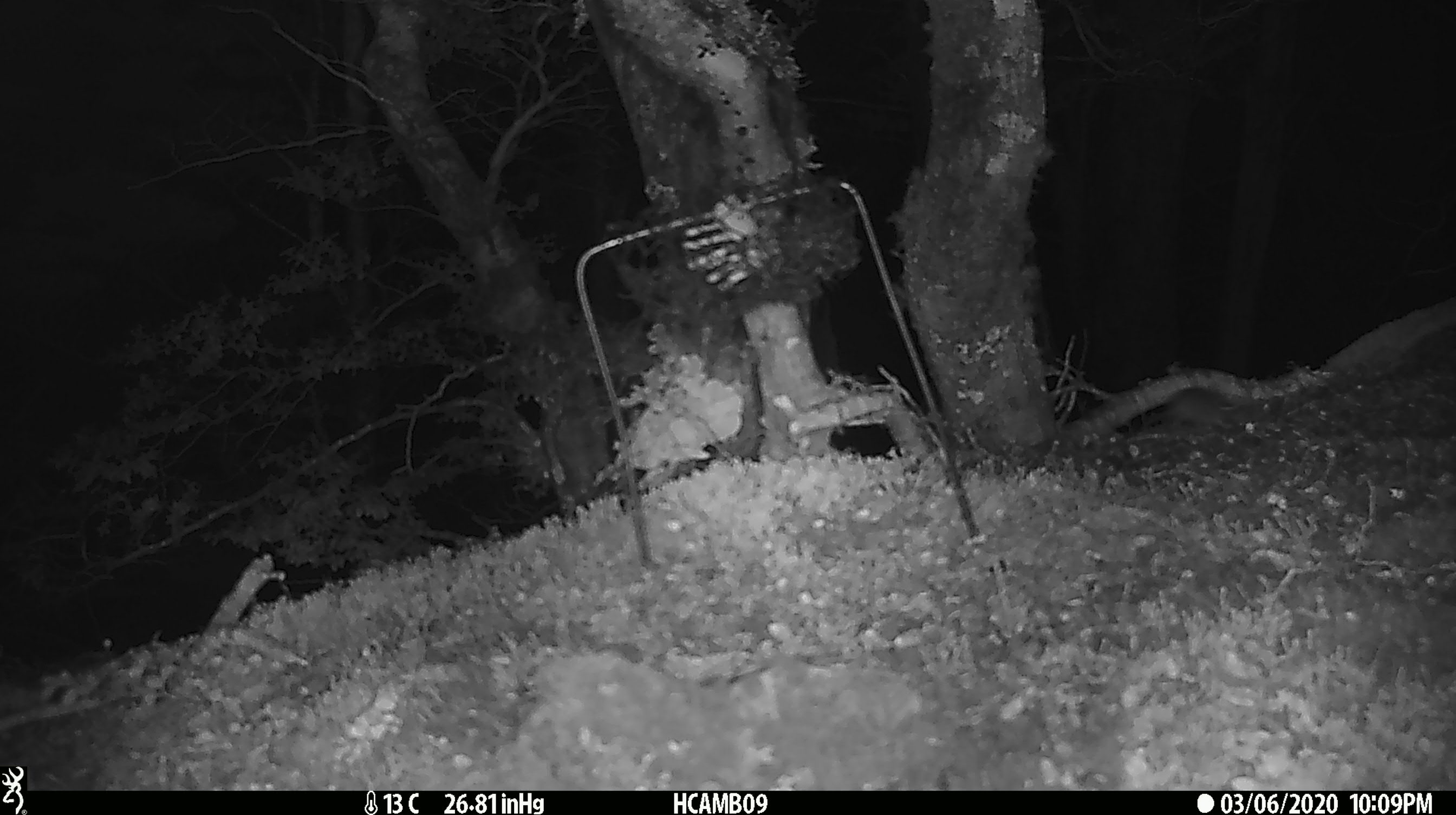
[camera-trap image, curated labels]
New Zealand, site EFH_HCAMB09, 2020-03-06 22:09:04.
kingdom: Animalia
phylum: Chordata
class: Mammalia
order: Rodentia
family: Muridae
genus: Mus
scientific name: Mus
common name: mouse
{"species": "mouse (Mus)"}